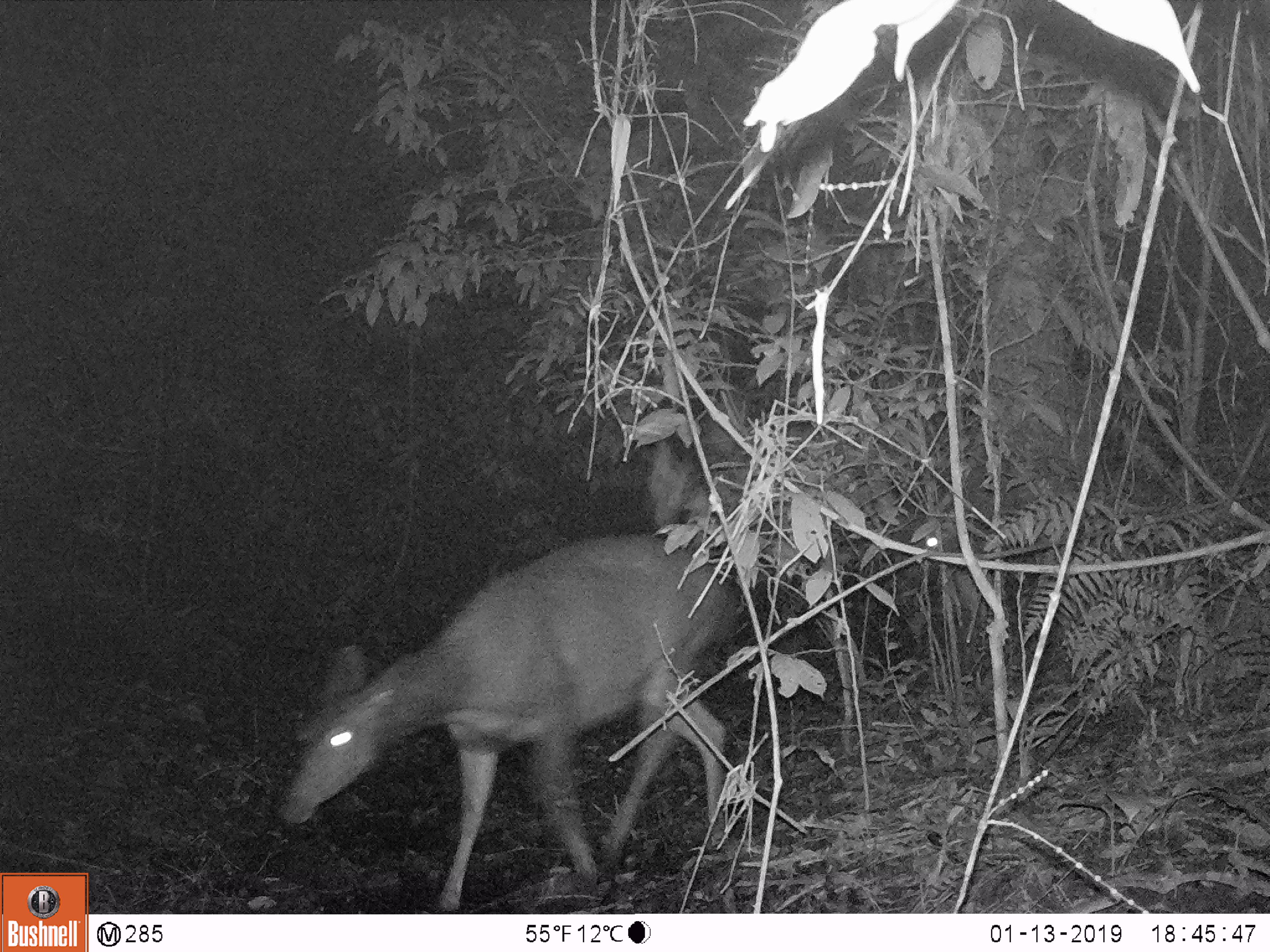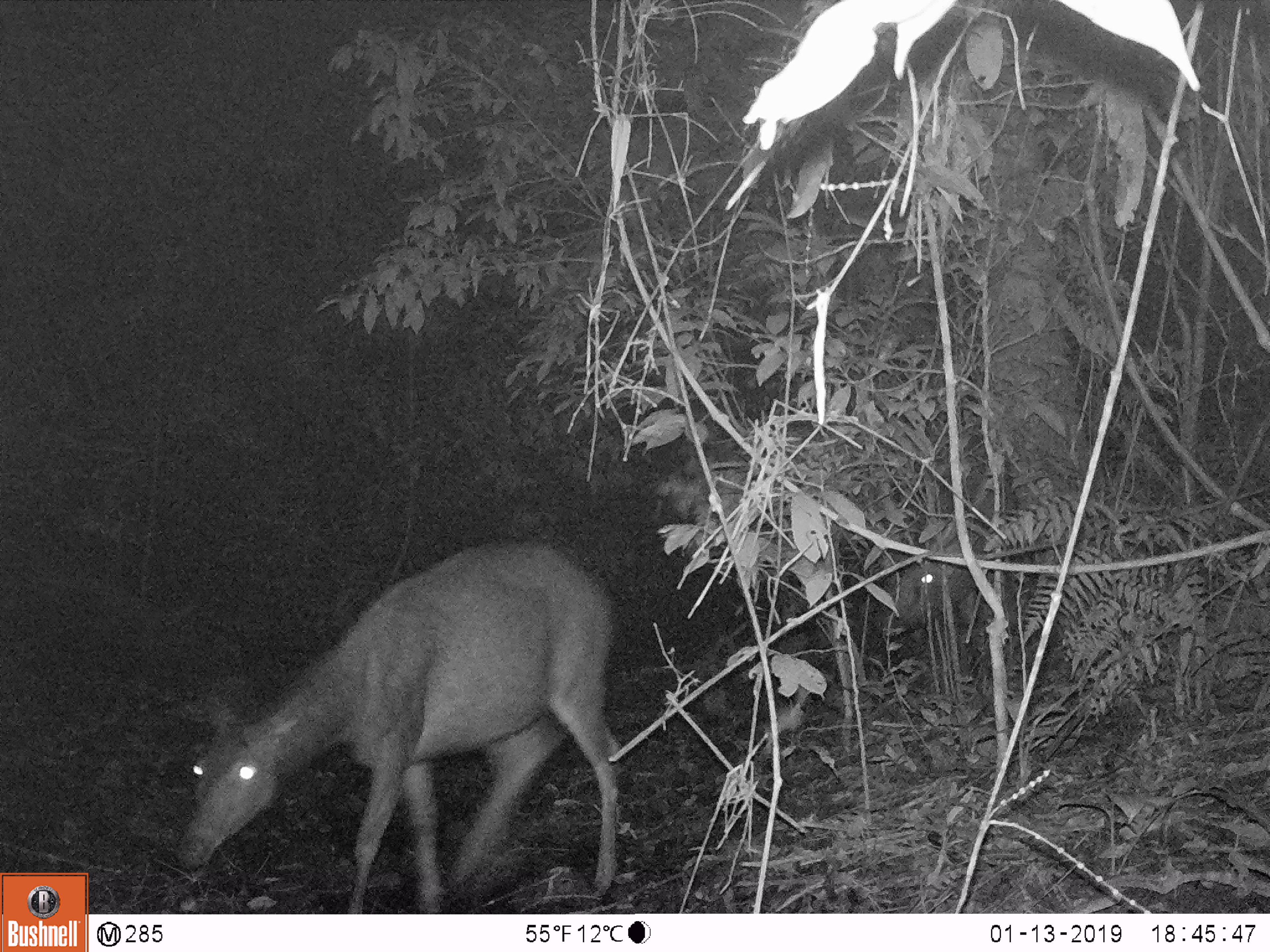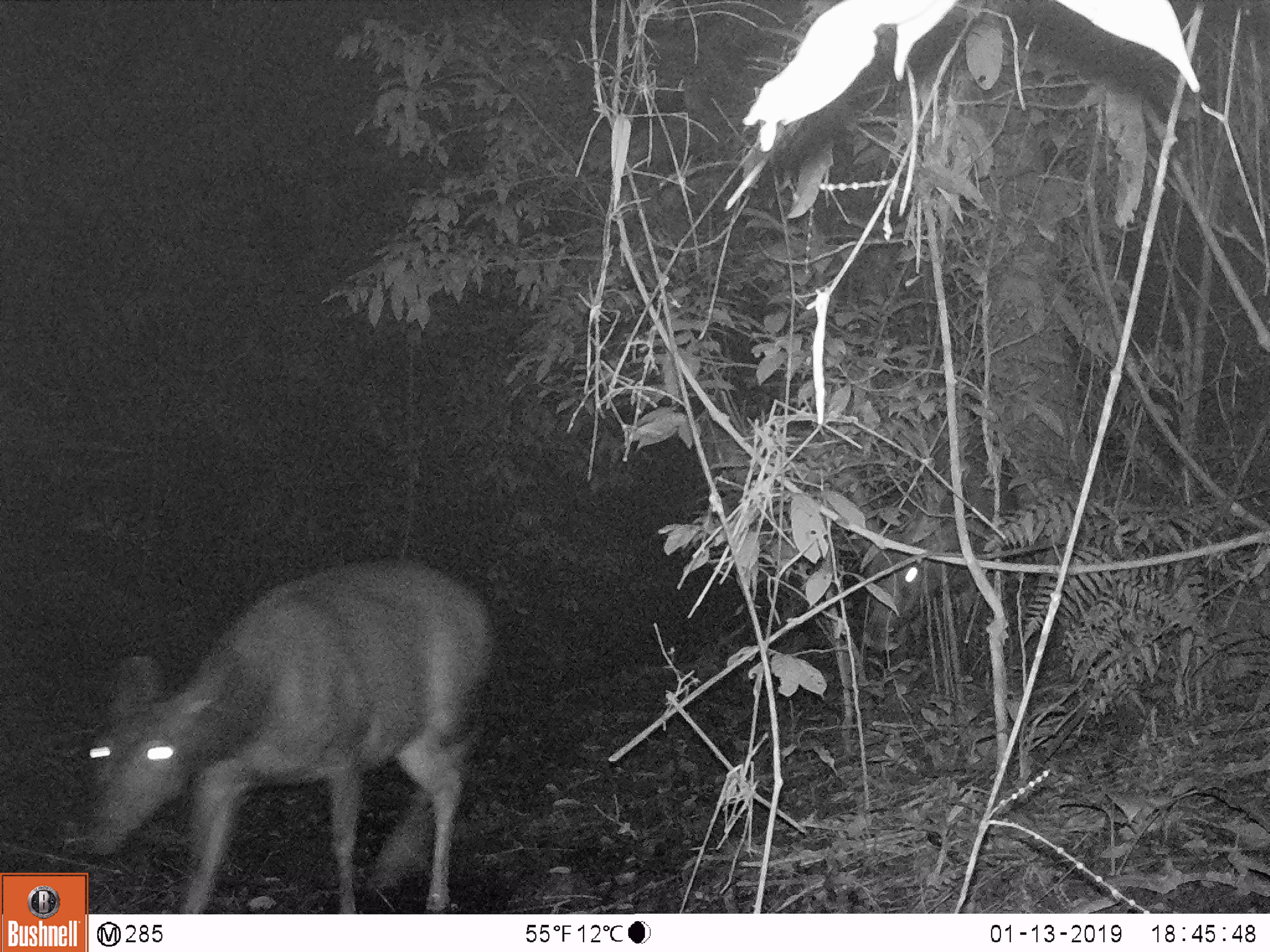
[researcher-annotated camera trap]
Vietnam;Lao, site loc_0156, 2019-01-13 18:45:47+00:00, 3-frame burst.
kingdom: Animalia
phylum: Chordata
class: Mammalia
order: Artiodactyla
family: Cervidae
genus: Rusa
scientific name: Rusa unicolor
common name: sambar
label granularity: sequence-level